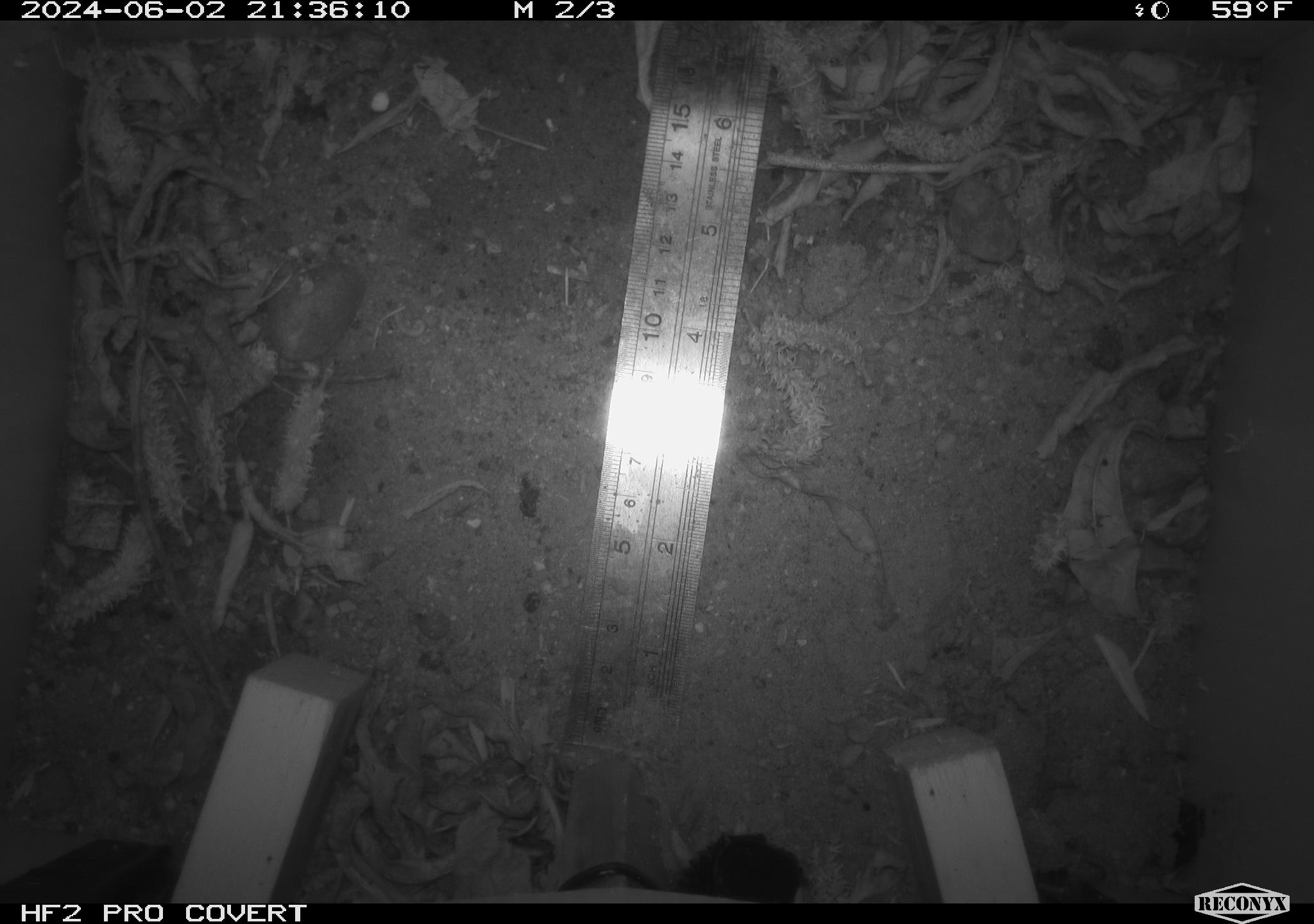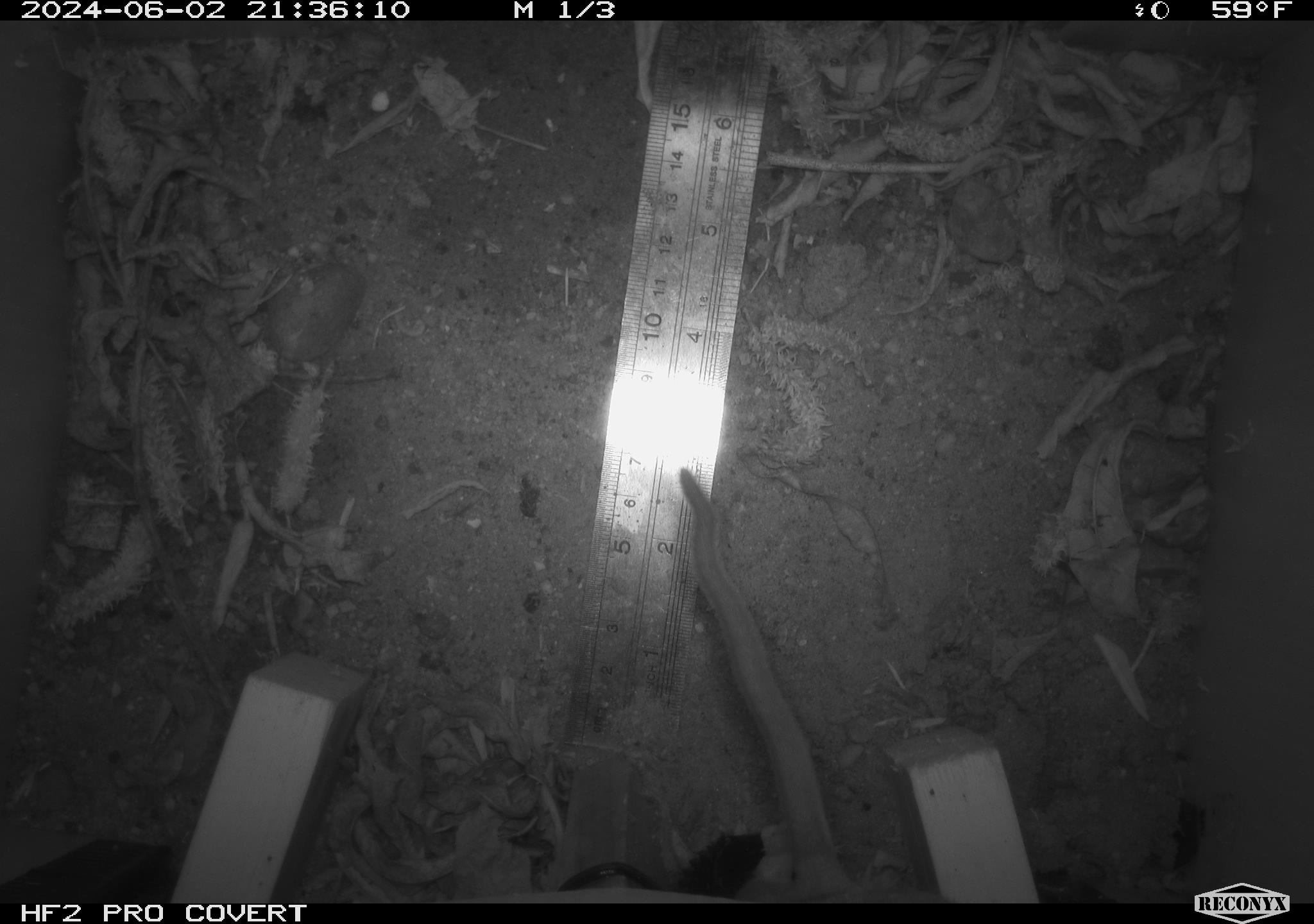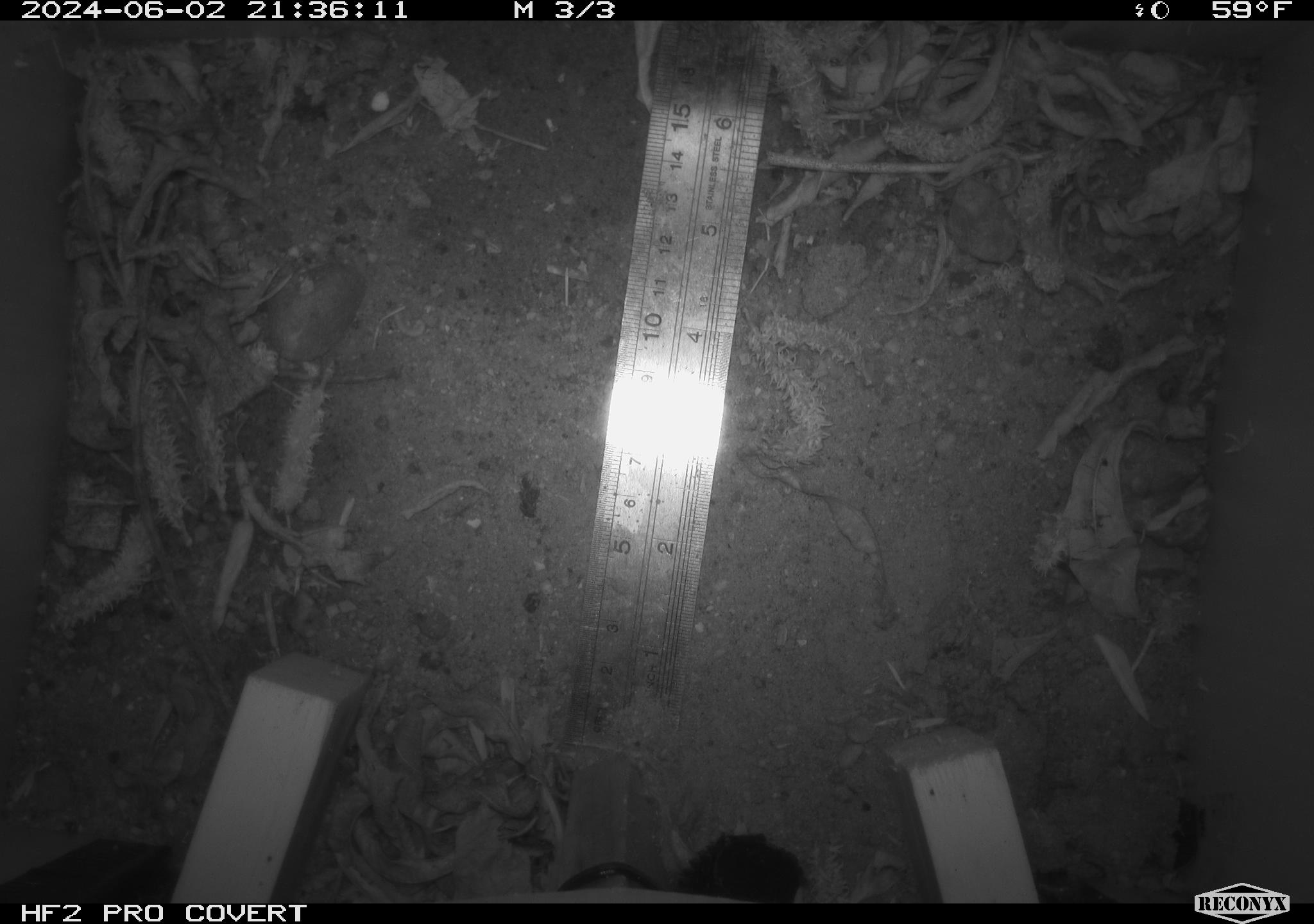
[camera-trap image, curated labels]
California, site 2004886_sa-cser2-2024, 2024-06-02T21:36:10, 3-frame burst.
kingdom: Animalia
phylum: Chordata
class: Mammalia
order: Rodentia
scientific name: Rodentia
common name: rodent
Rodent (Rodentia).